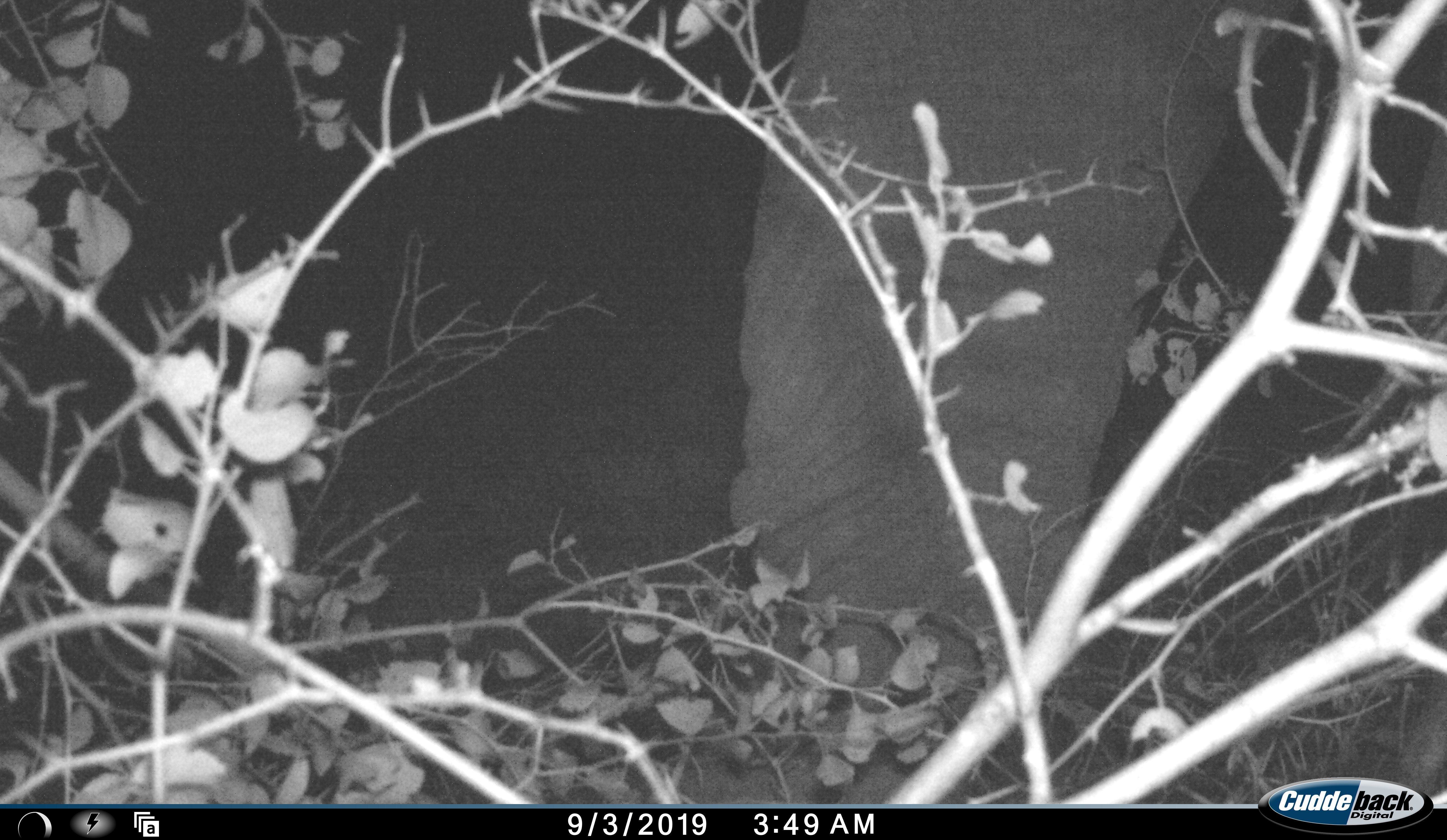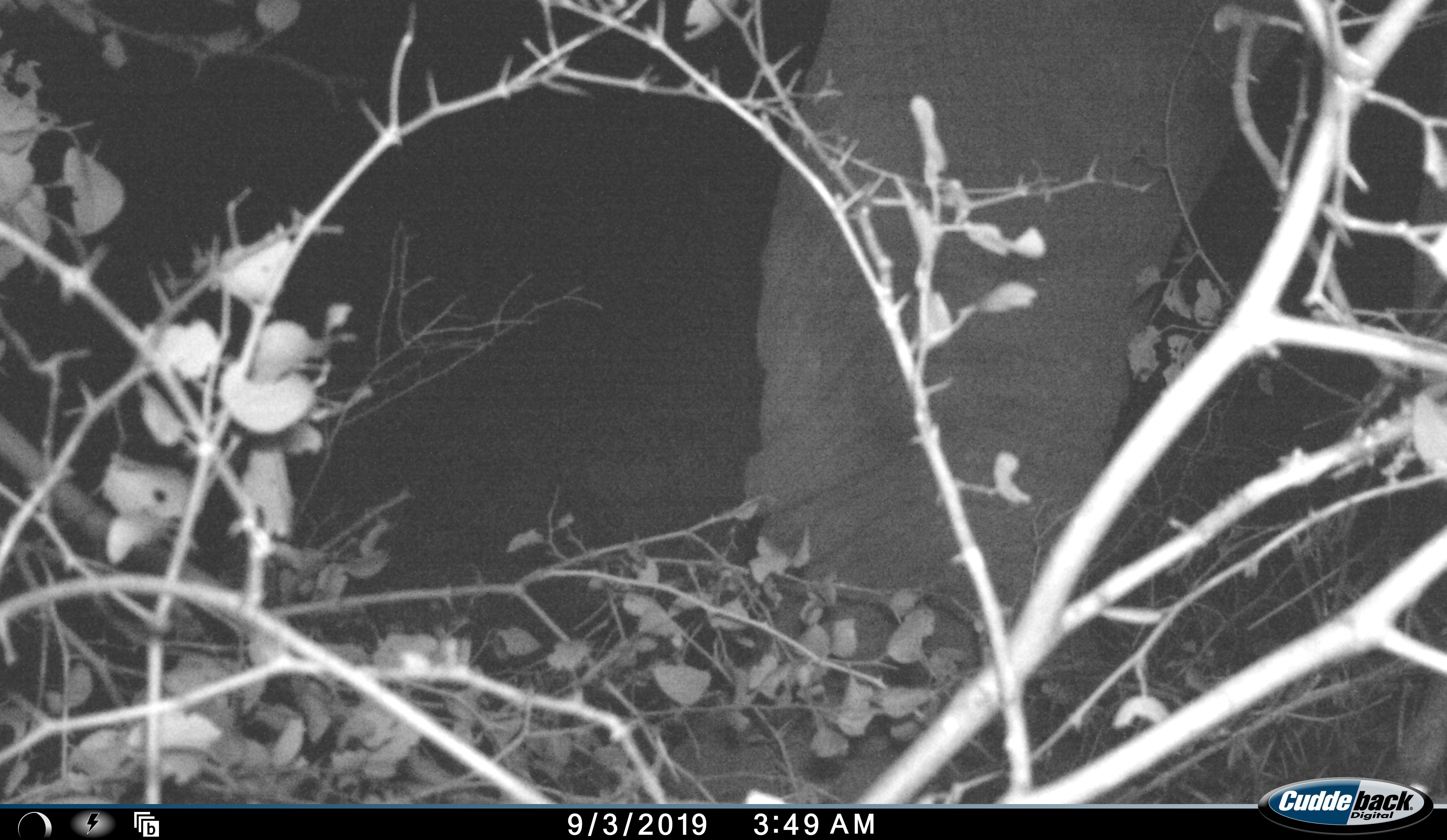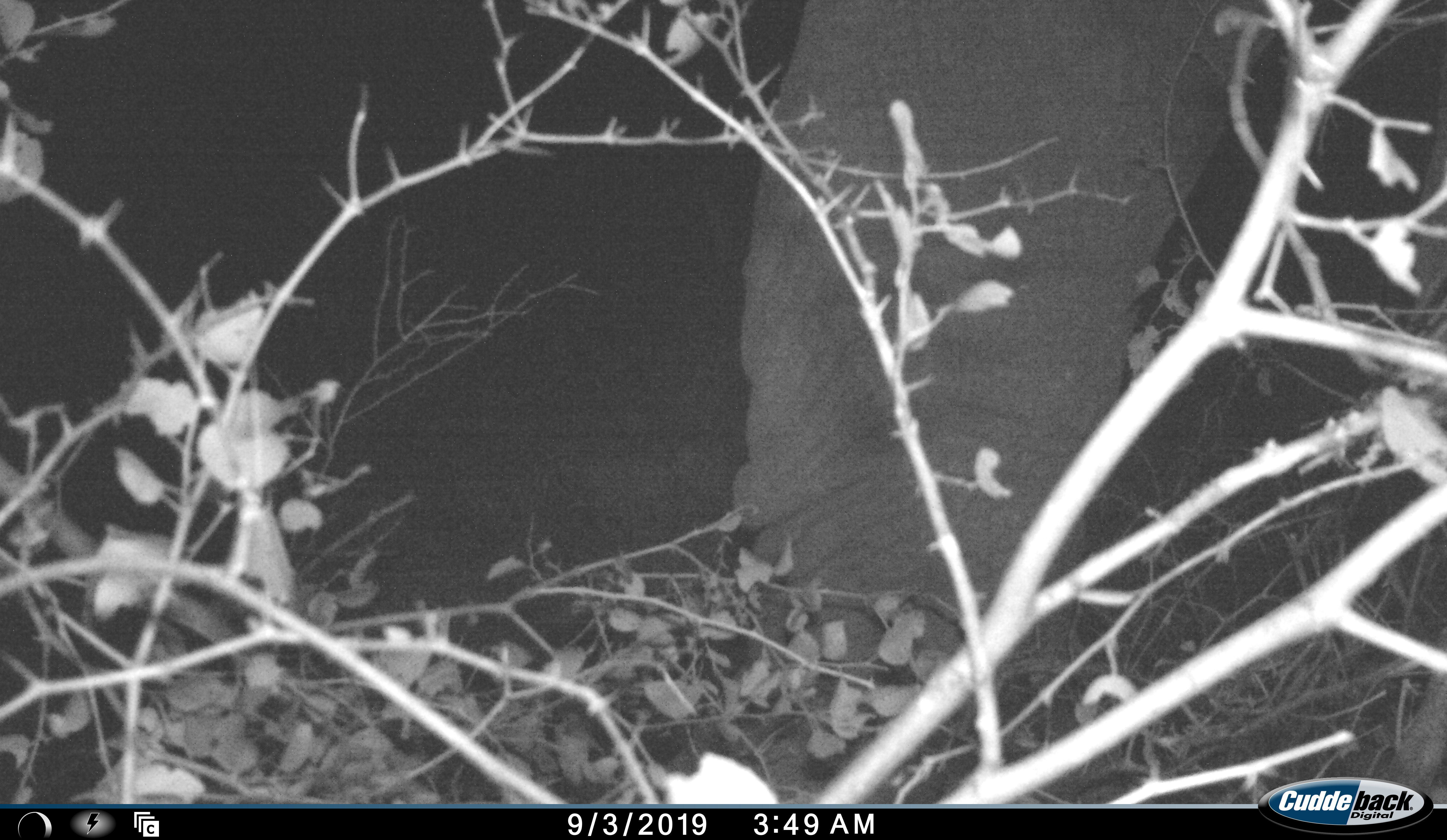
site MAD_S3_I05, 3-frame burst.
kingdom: Animalia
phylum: Chordata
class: Mammalia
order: Proboscidea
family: Elephantidae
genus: Loxodonta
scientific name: Loxodonta africana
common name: african bush elephant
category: elephant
Elephant (african bush elephant) (Loxodonta africana), count 1. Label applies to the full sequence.